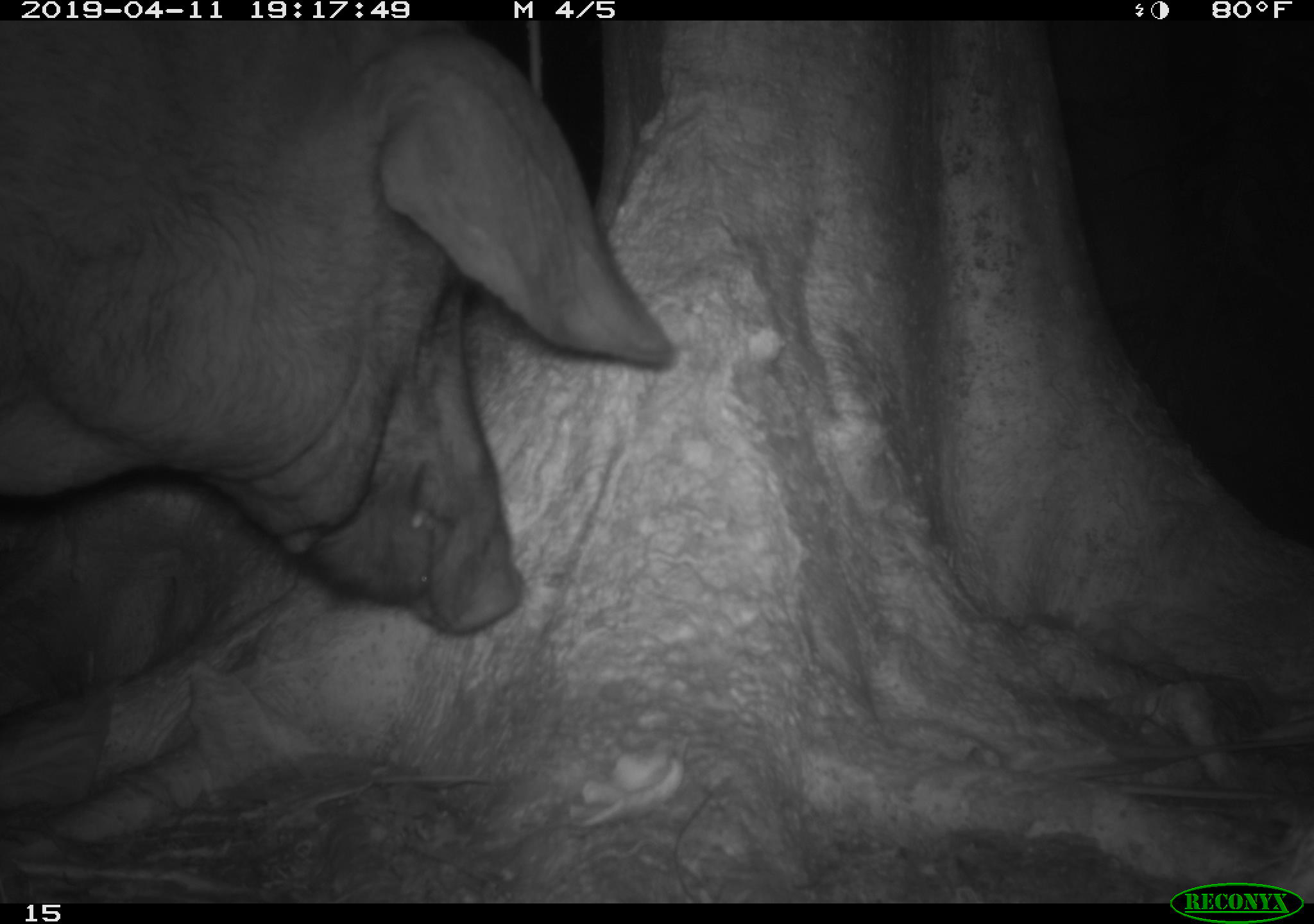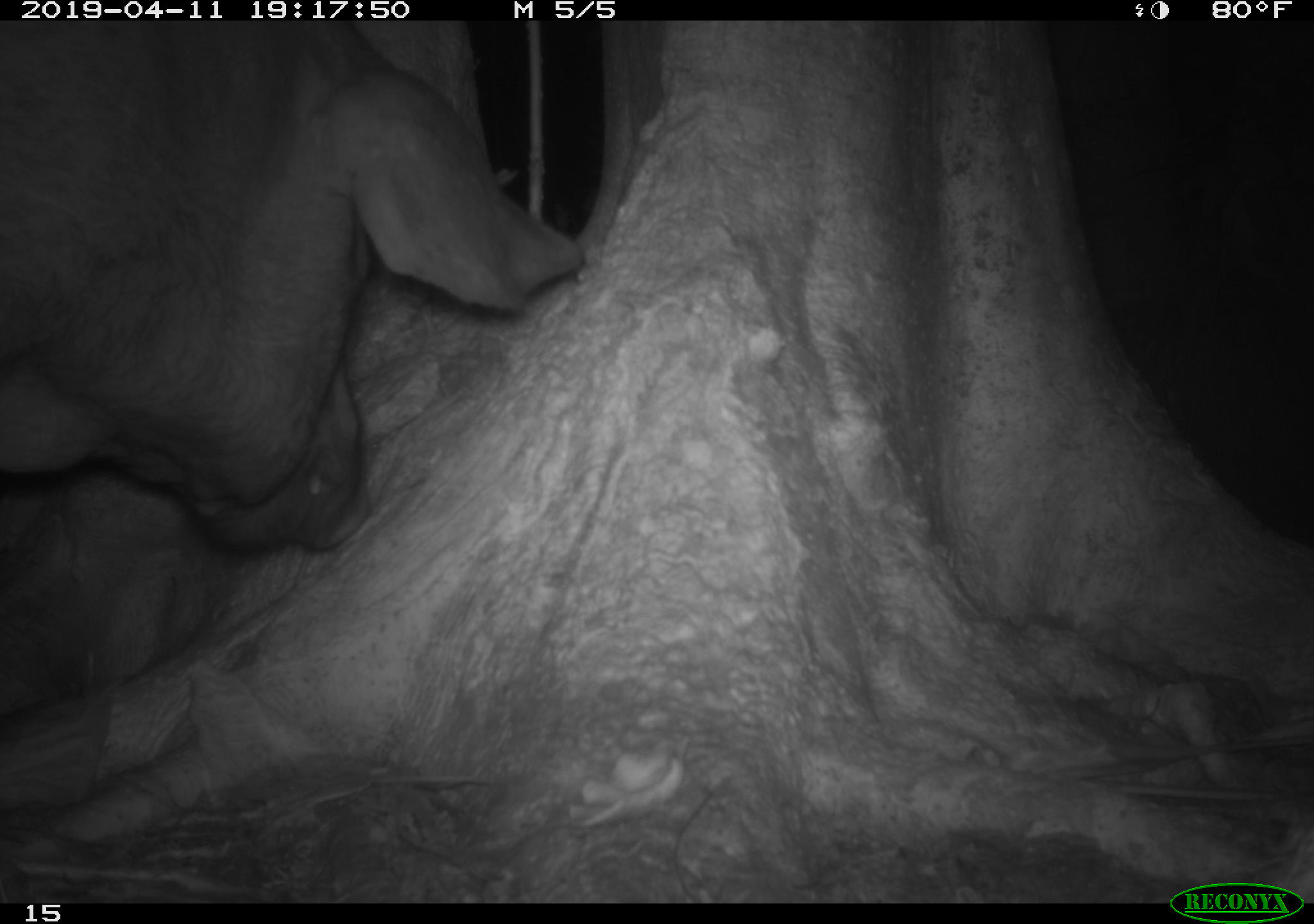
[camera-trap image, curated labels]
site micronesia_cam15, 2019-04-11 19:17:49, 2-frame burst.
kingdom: Animalia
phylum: Chordata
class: Mammalia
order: Artiodactyla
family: Suidae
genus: Sus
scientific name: Sus scrofa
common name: pig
Pig (Sus scrofa).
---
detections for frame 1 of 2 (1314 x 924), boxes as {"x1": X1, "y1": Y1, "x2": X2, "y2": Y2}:
pig: {"x1": 0, "y1": 20, "x2": 691, "y2": 646}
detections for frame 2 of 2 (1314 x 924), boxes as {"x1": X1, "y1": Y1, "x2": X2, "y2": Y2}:
pig: {"x1": 0, "y1": 12, "x2": 649, "y2": 590}